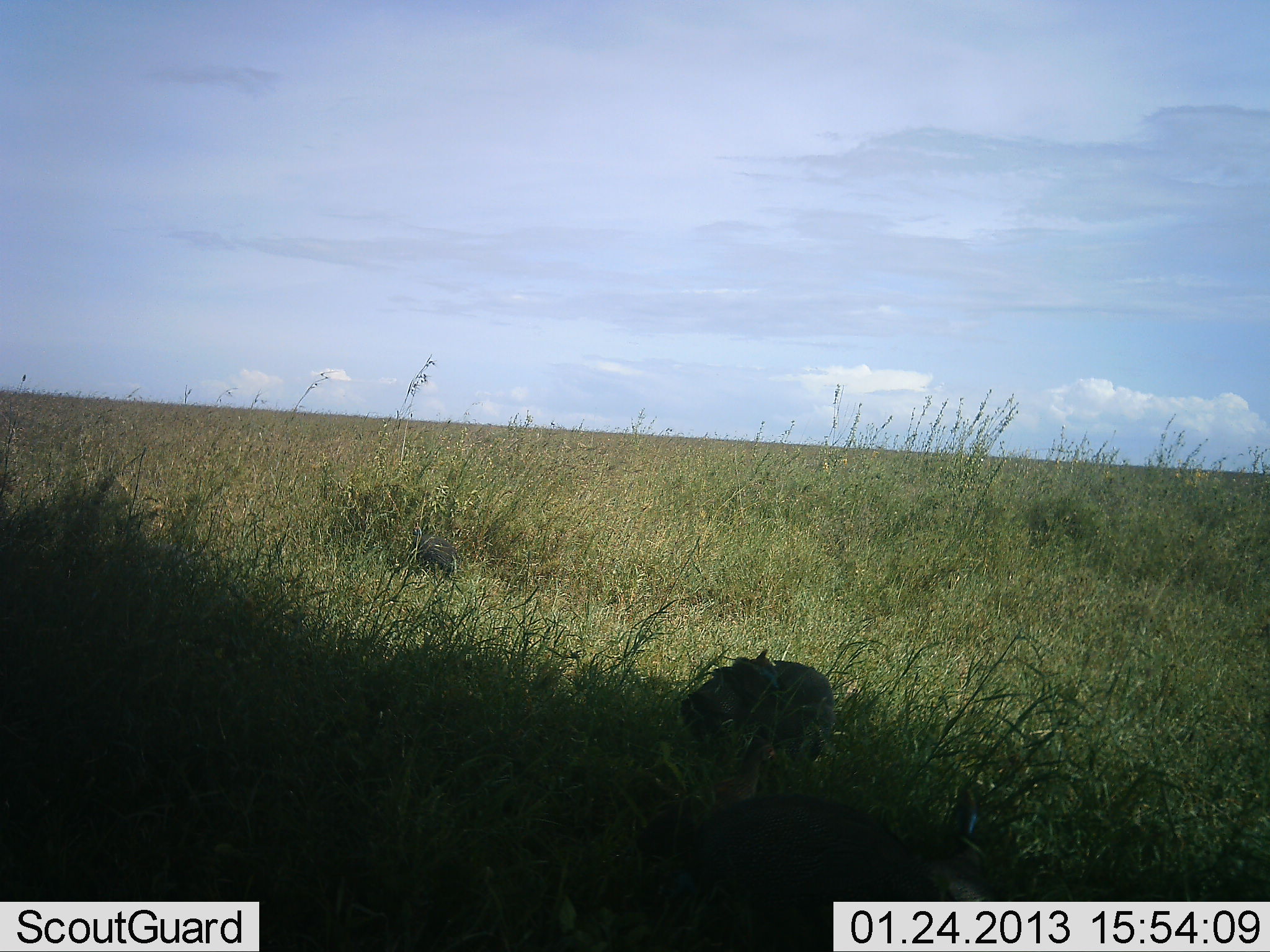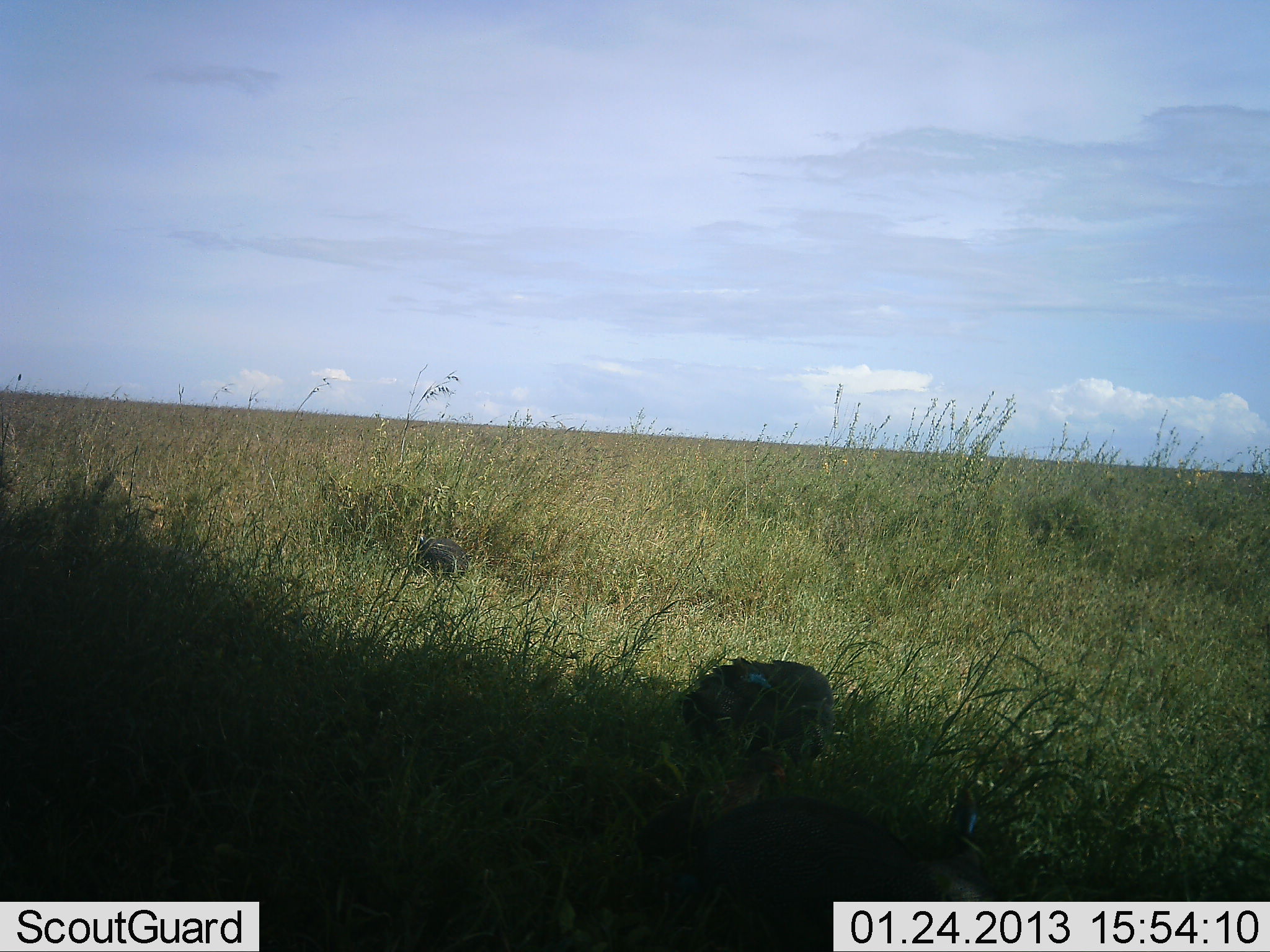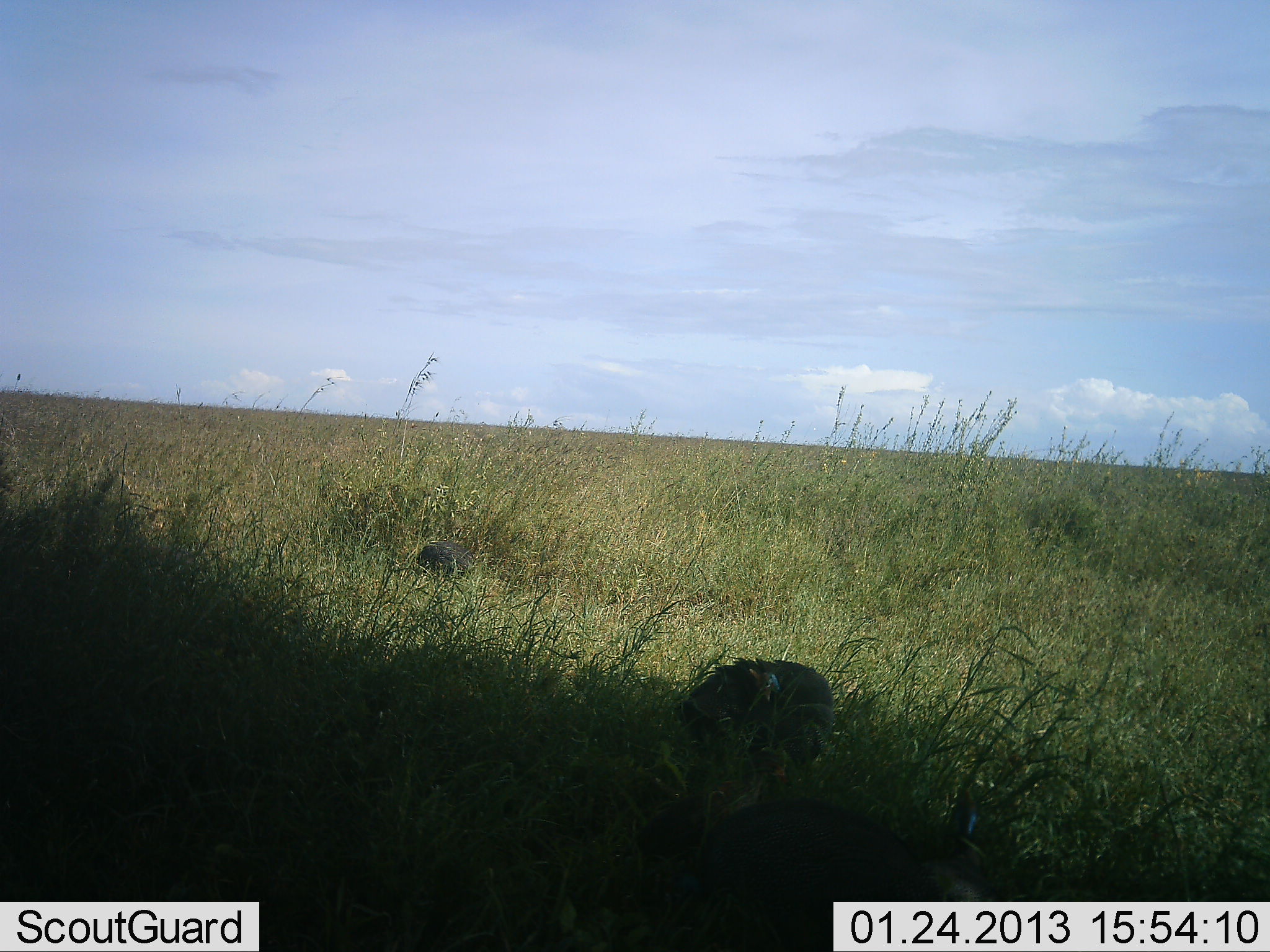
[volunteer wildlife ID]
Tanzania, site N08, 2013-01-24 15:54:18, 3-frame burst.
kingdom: Animalia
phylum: Chordata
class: Aves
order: Galliformes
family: Numididae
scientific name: Numididae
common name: guinea fowl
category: guineafowl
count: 3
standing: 57%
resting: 7%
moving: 7%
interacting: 0%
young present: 7%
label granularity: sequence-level